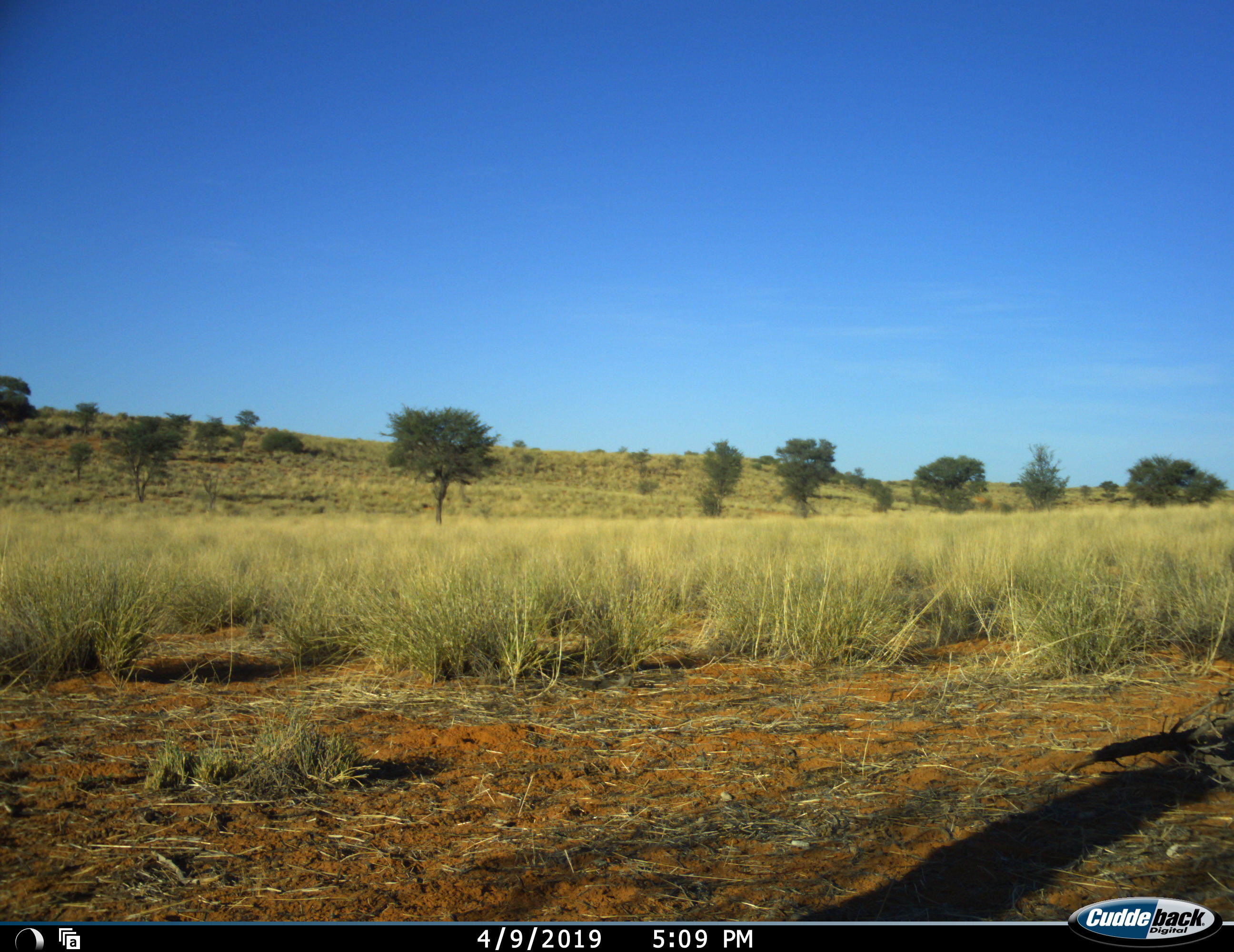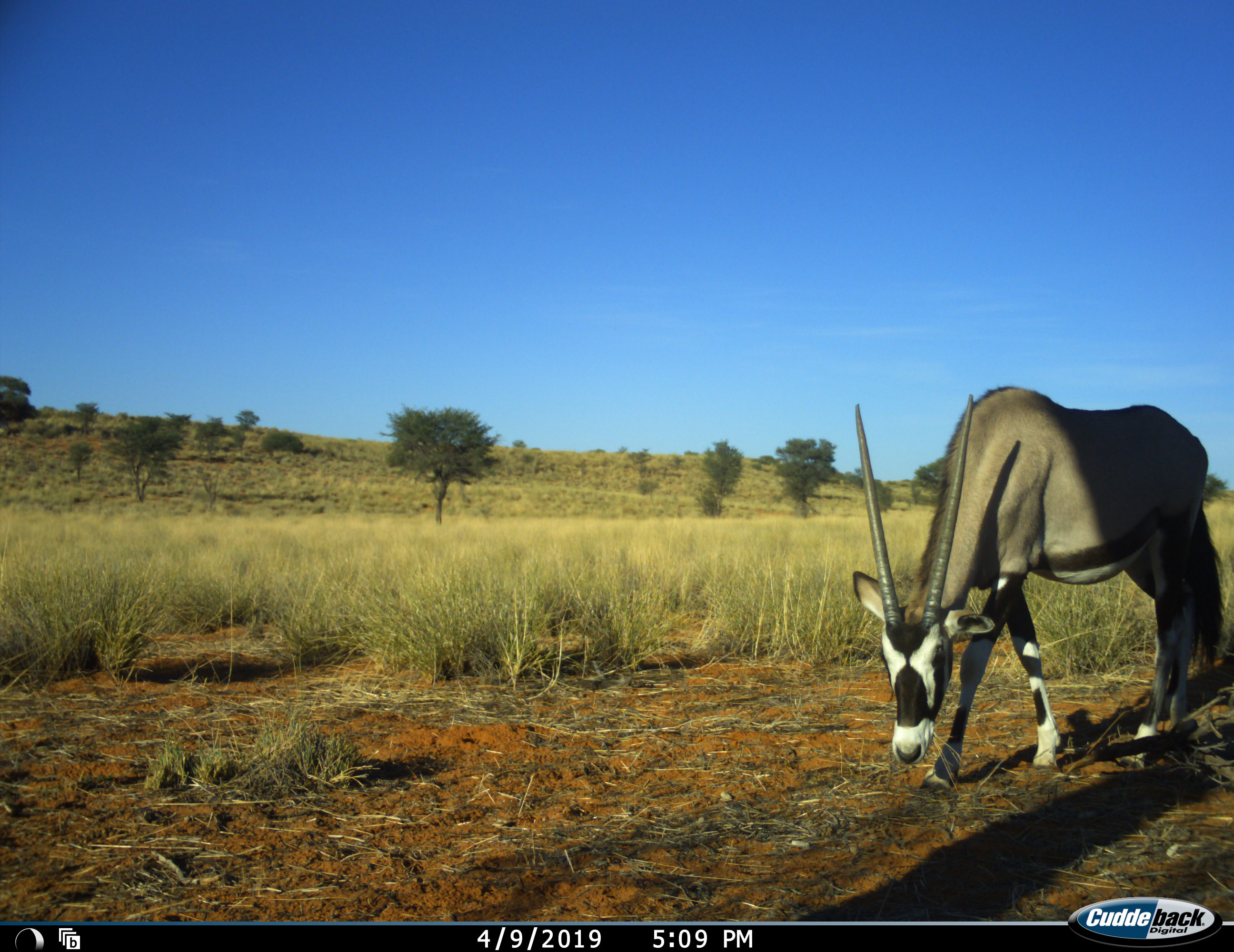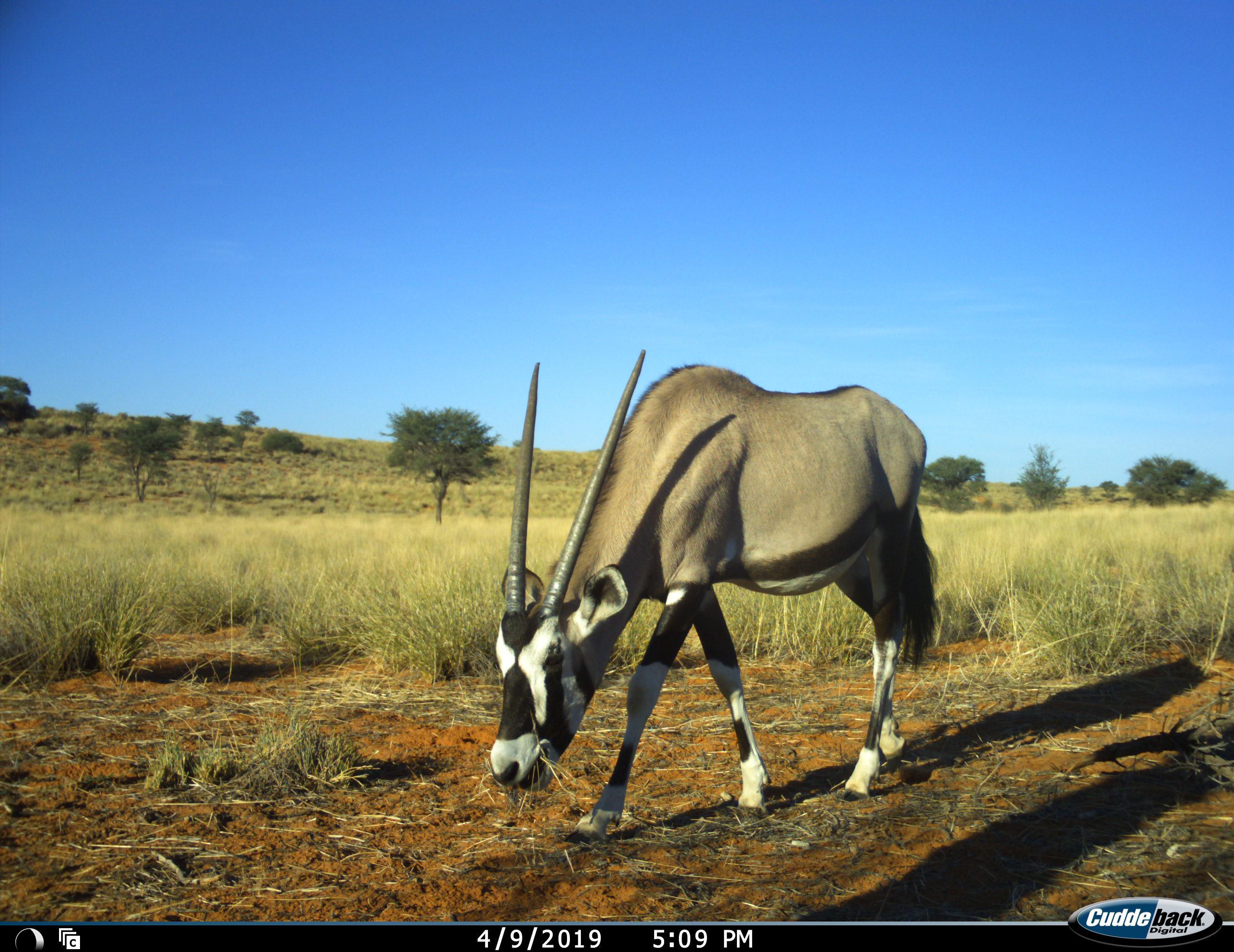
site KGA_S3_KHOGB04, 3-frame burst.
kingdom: Animalia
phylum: Chordata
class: Mammalia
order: Artiodactyla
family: Bovidae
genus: Oryx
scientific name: Oryx gazella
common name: gemsbok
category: oryx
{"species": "oryx (gemsbok) (Oryx gazella)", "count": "1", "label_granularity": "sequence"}